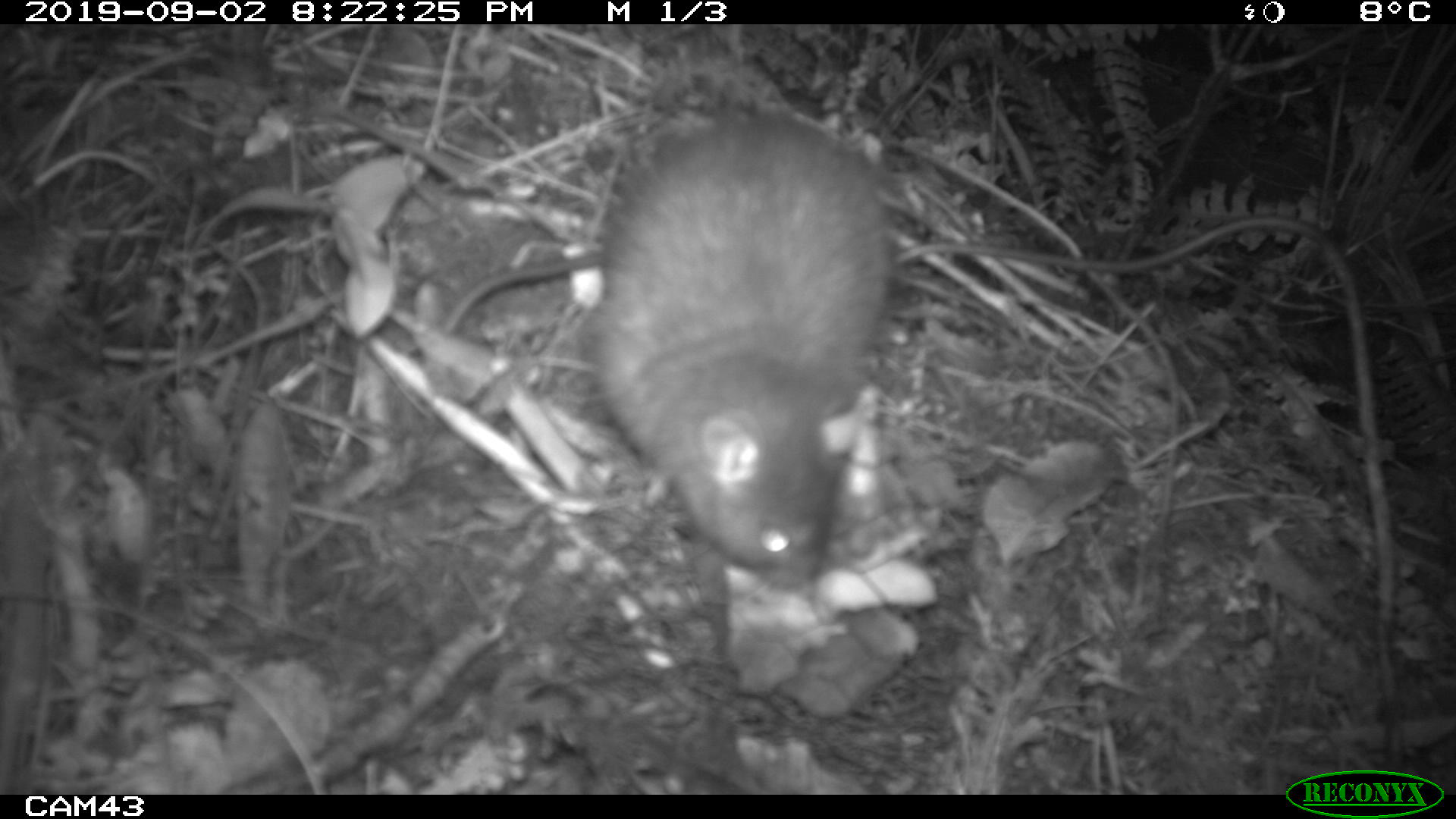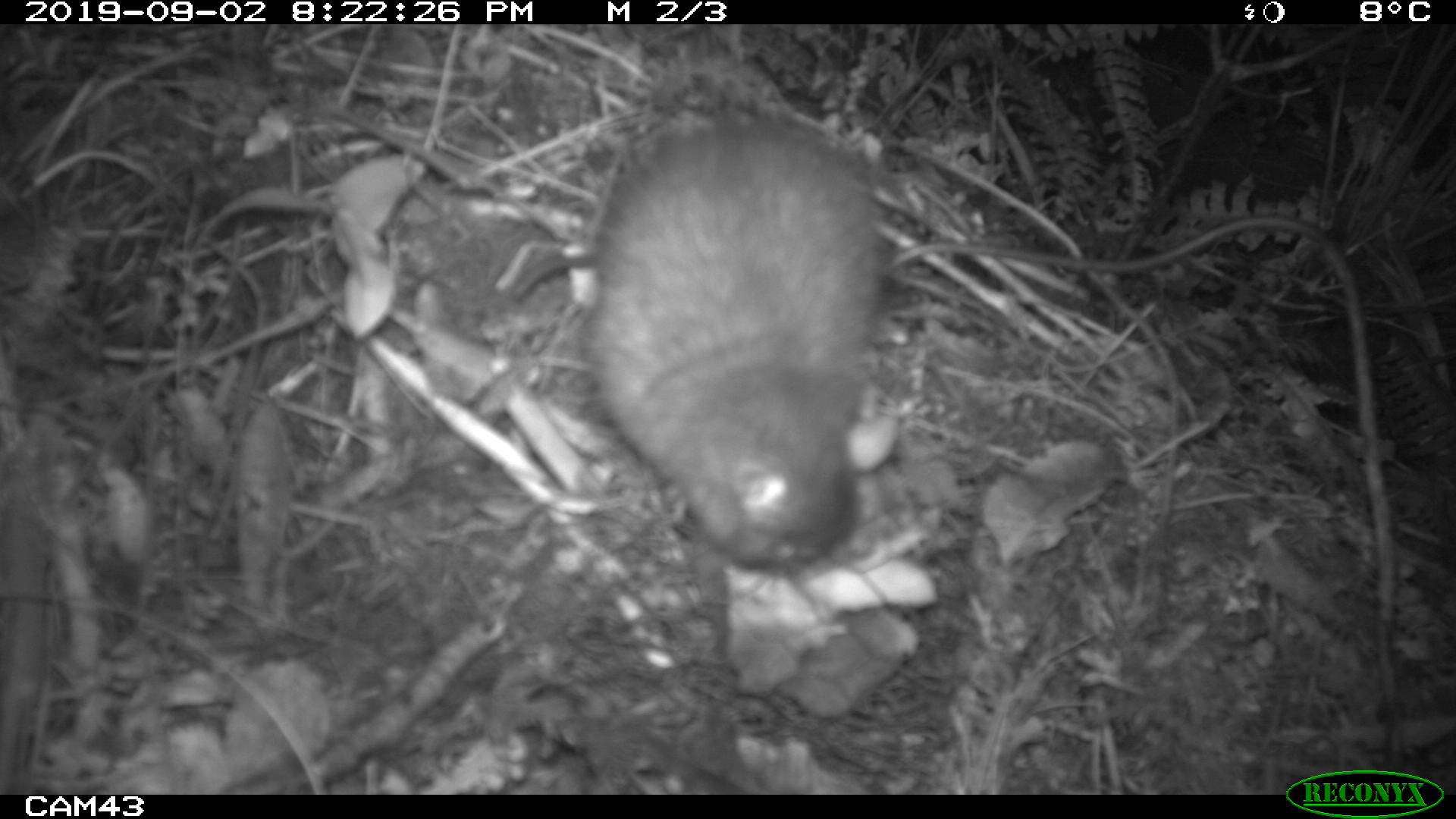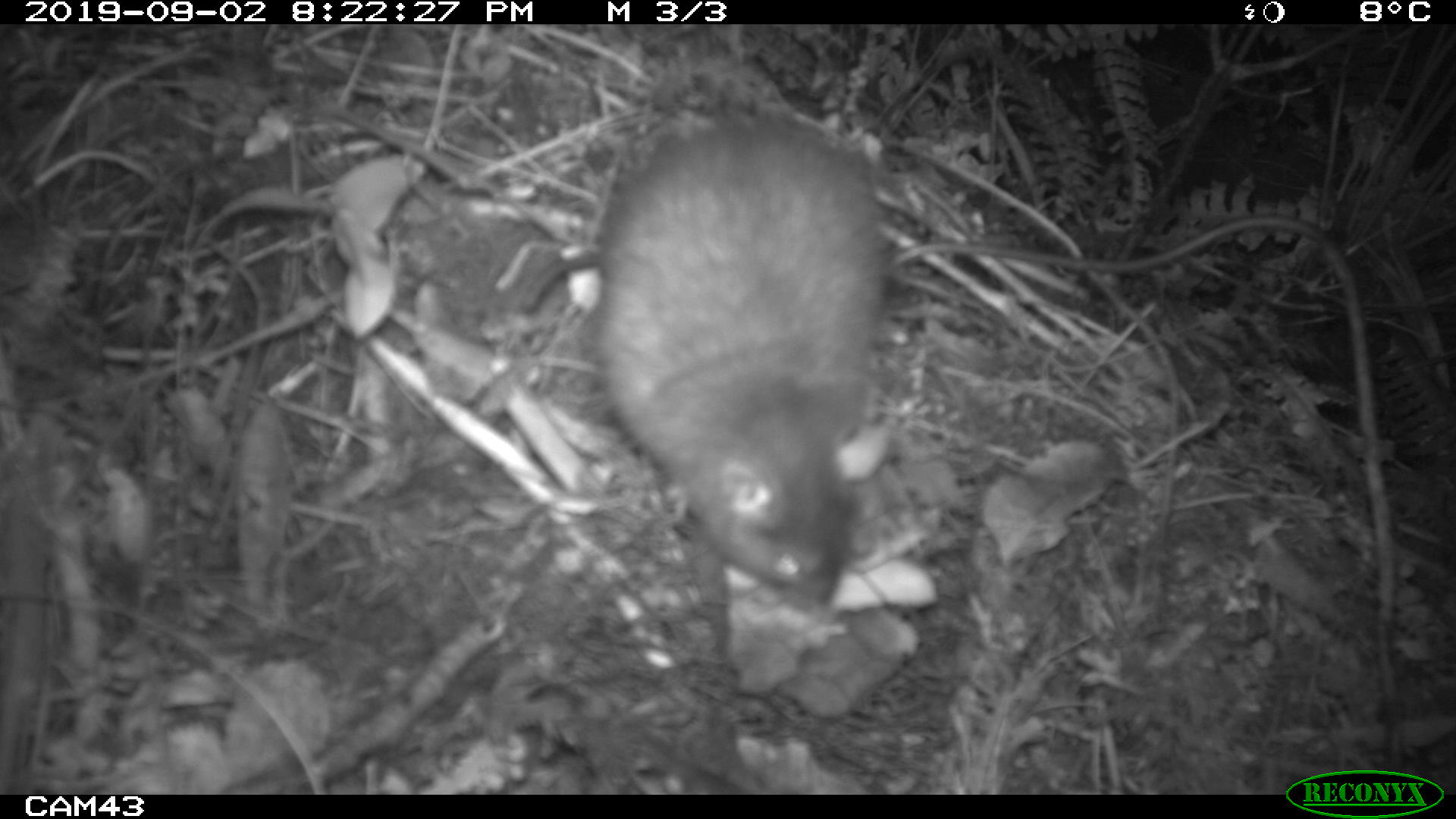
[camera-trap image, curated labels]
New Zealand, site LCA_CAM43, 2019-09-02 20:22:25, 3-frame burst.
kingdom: Animalia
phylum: Chordata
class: Mammalia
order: Rodentia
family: Muridae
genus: Rattus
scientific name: Rattus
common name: rat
Rat (Rattus).